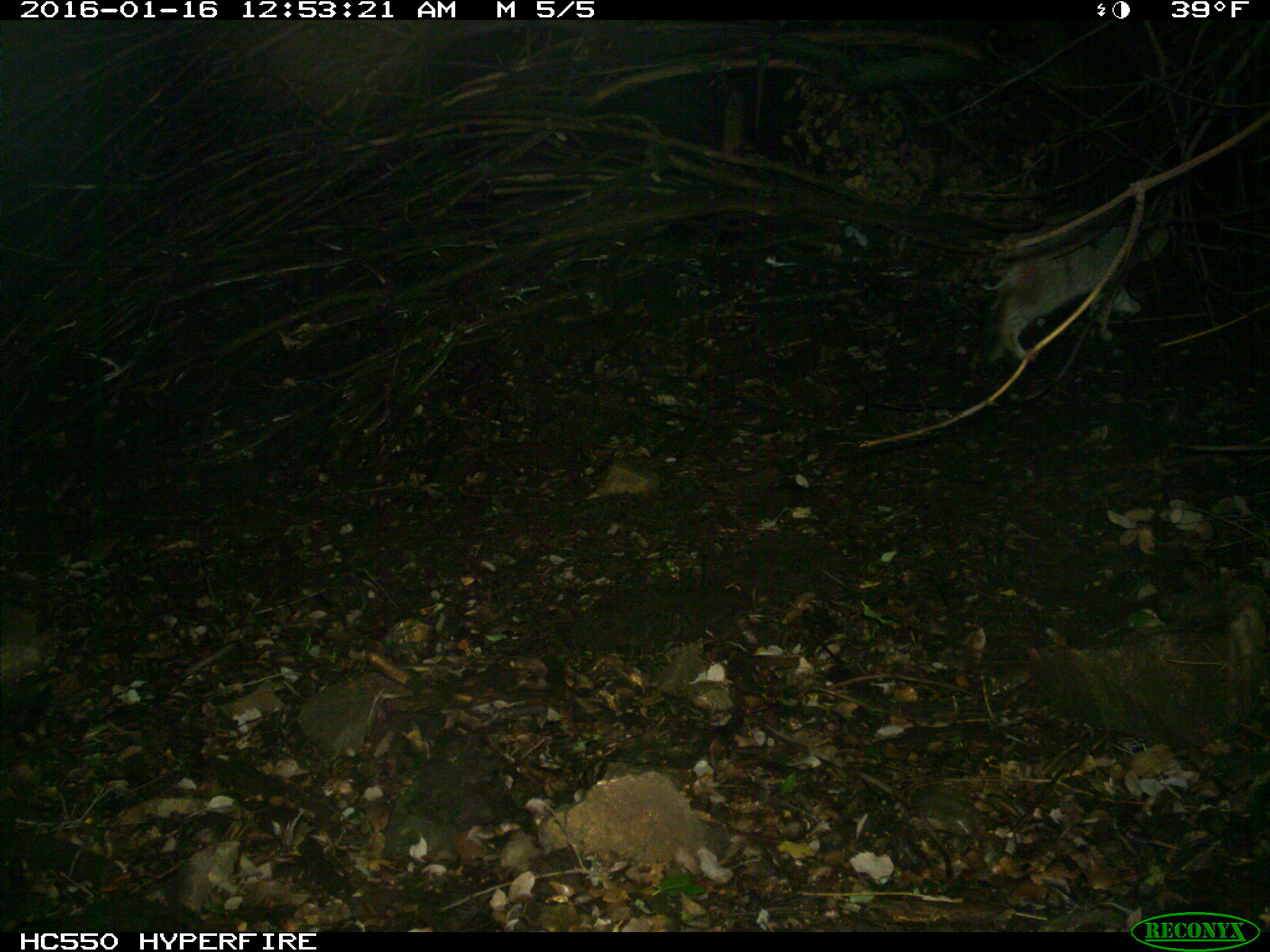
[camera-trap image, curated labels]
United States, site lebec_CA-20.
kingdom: Animalia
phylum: Chordata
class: Mammalia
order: Carnivora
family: Felidae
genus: Lynx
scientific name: Lynx rufus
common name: bobcat